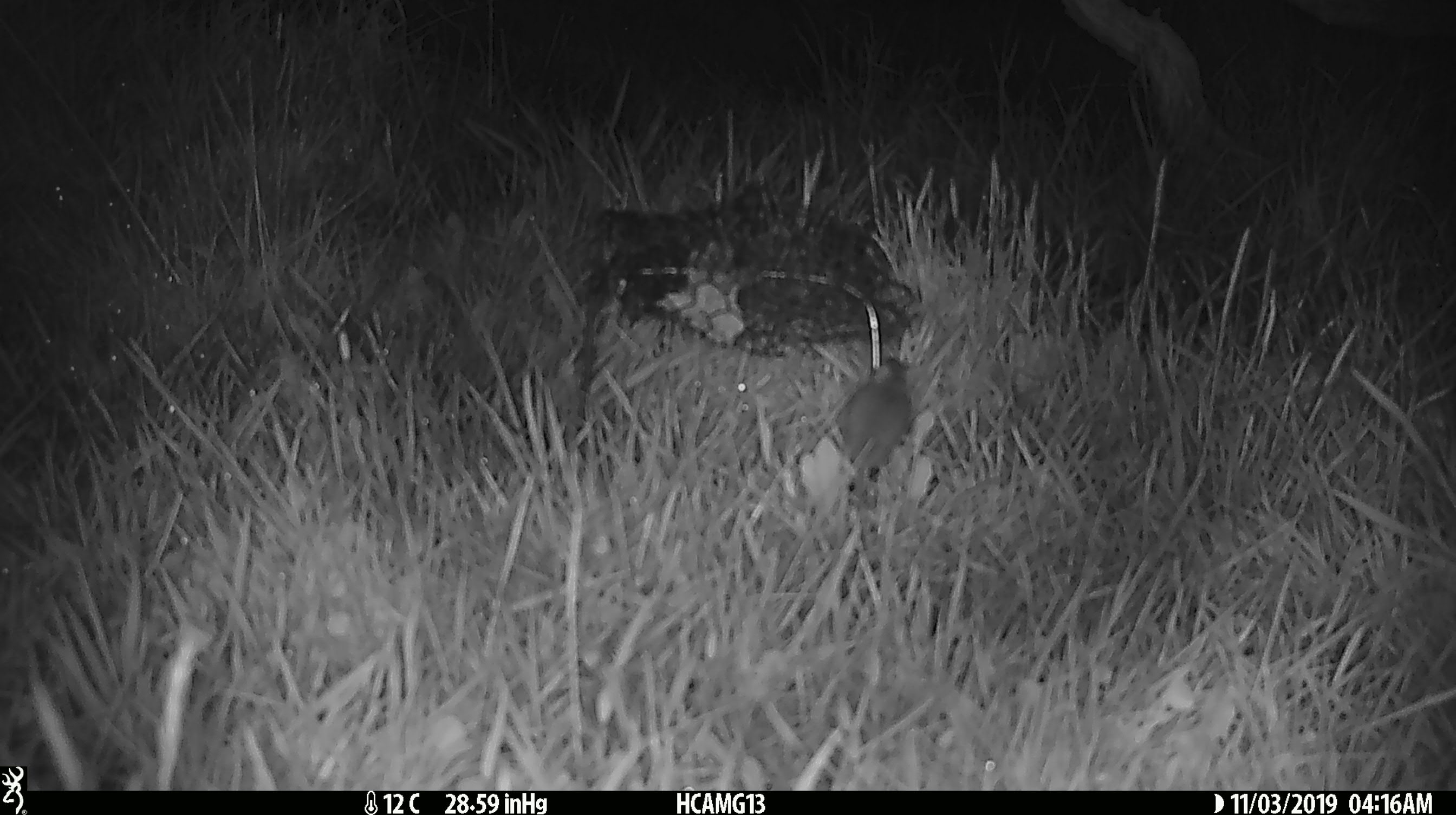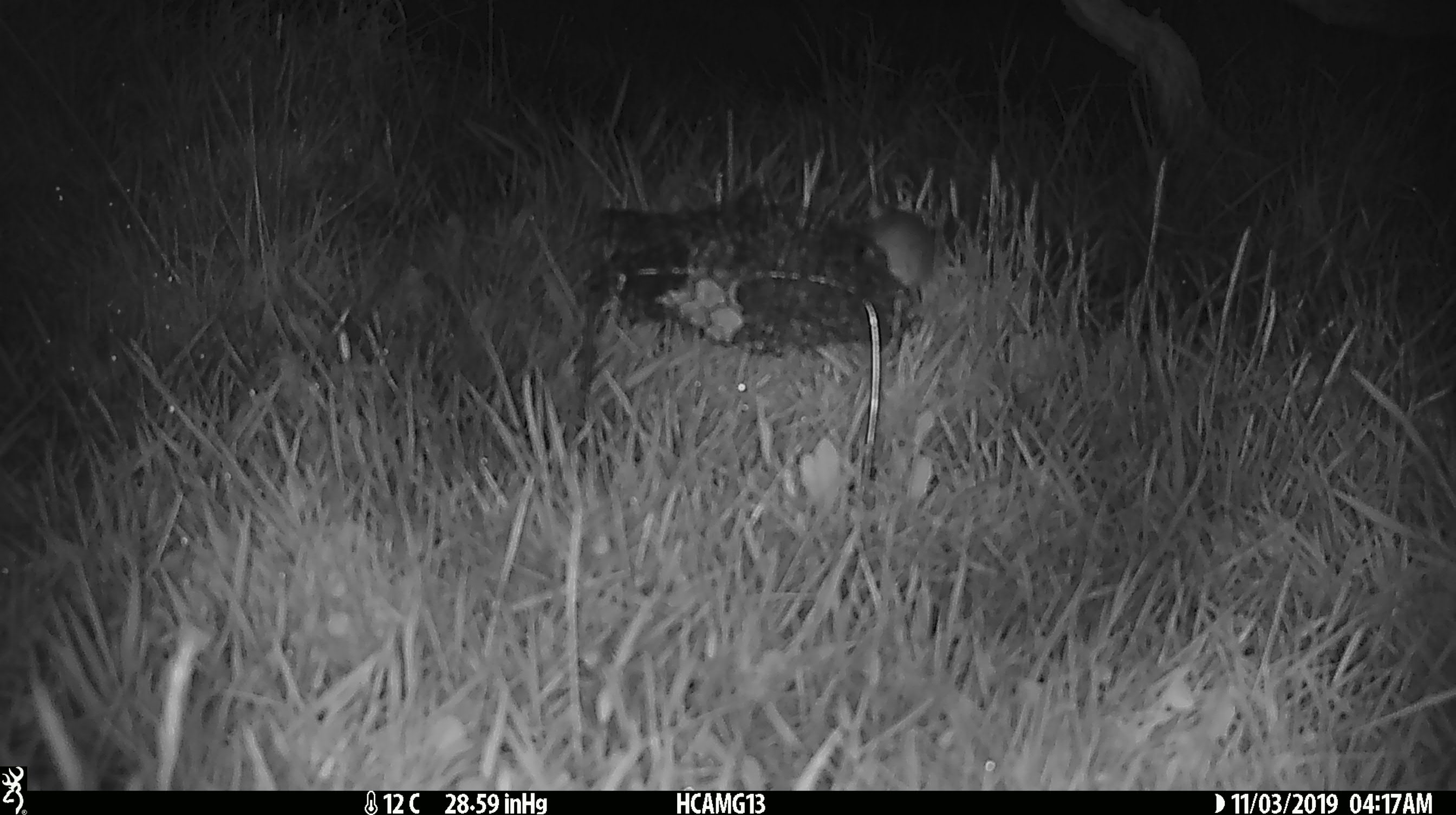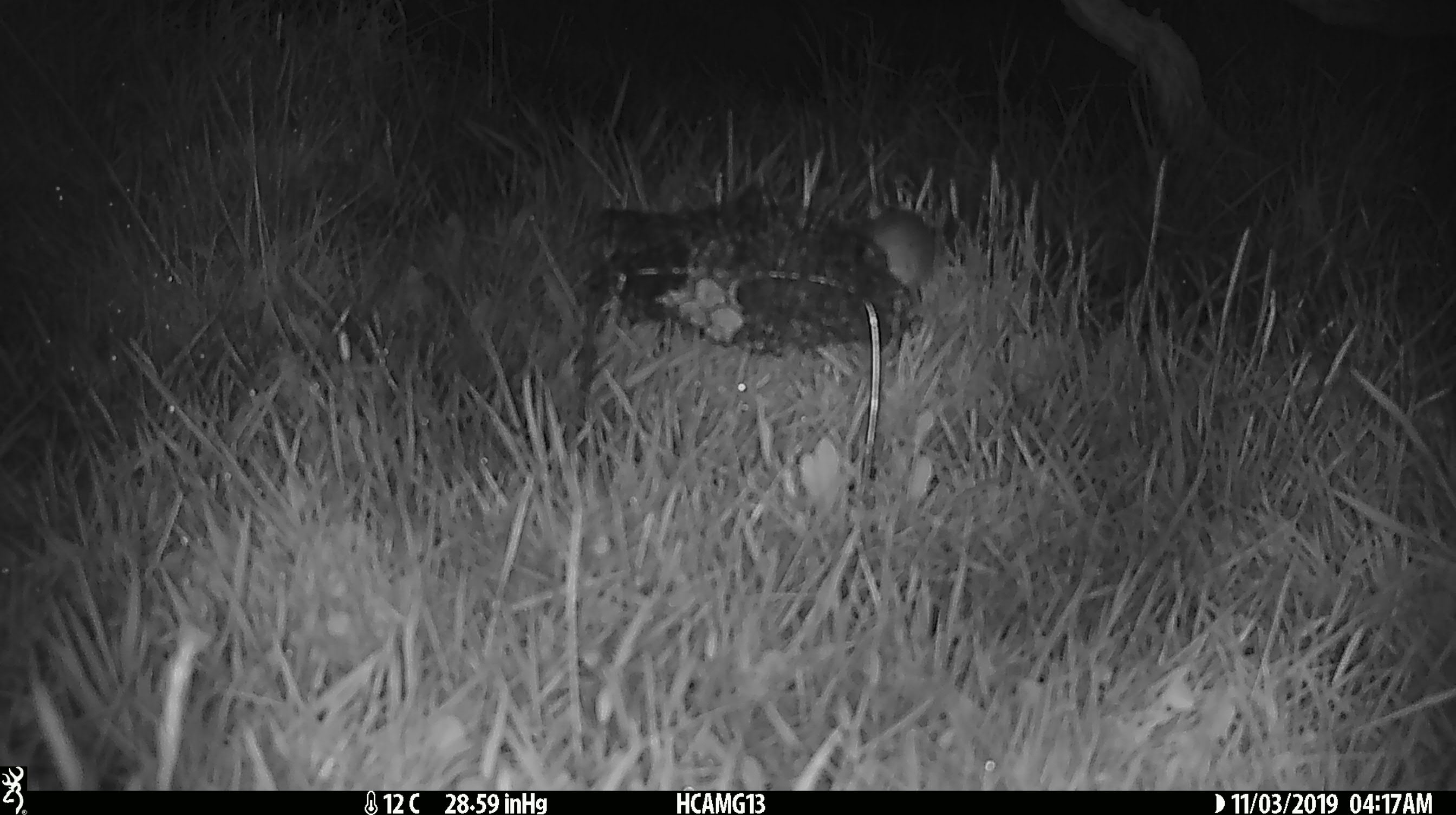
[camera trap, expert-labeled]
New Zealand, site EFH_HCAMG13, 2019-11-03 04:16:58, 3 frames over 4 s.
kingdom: Animalia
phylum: Chordata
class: Mammalia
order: Rodentia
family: Muridae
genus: Mus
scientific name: Mus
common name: mouse